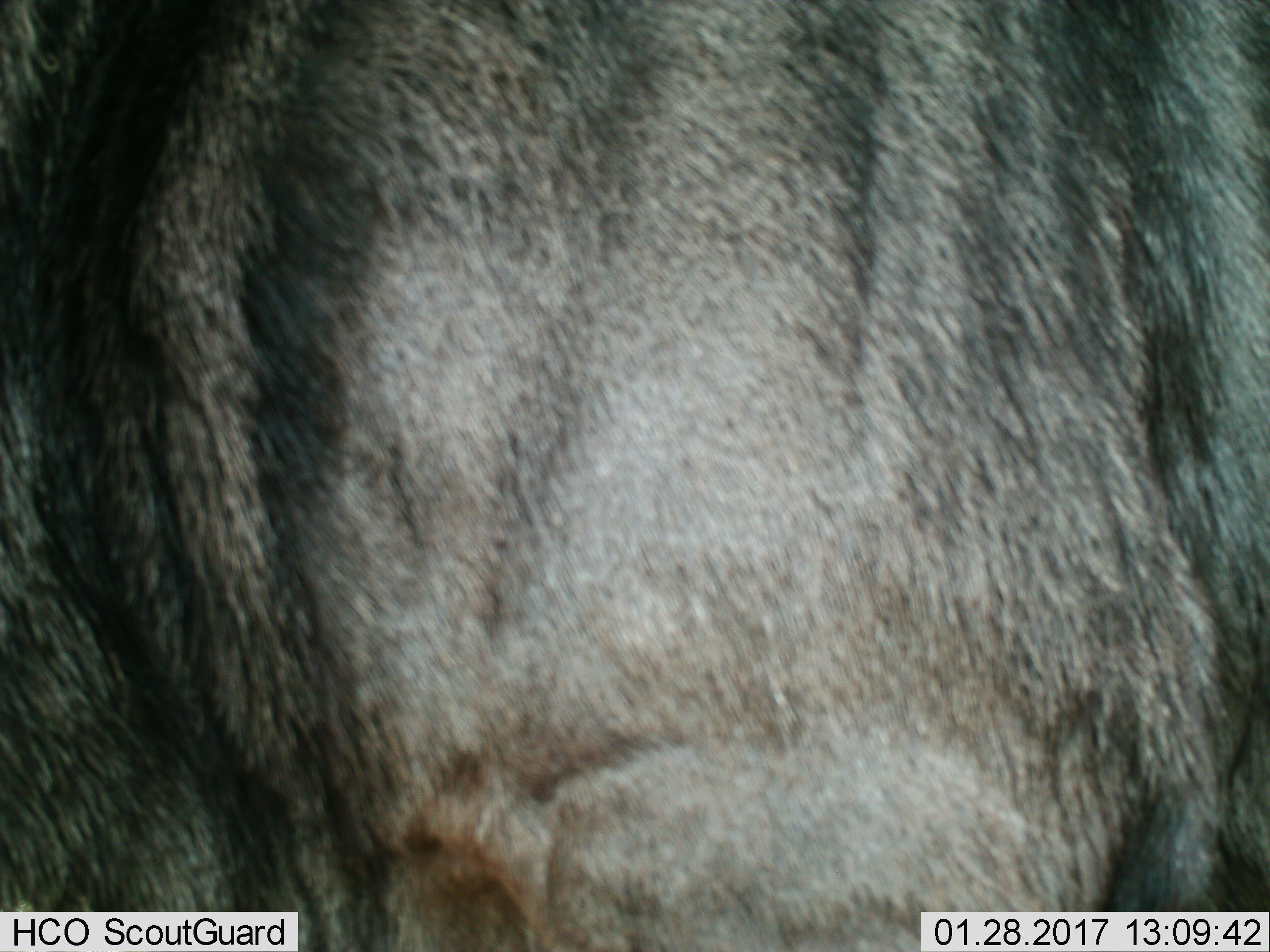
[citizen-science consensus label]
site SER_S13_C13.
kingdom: Animalia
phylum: Chordata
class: Mammalia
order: Artiodactyla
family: Bovidae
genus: Connochaetes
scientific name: Connochaetes taurinus taurinus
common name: blue wildebeest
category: wildebeestblue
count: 1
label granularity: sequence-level